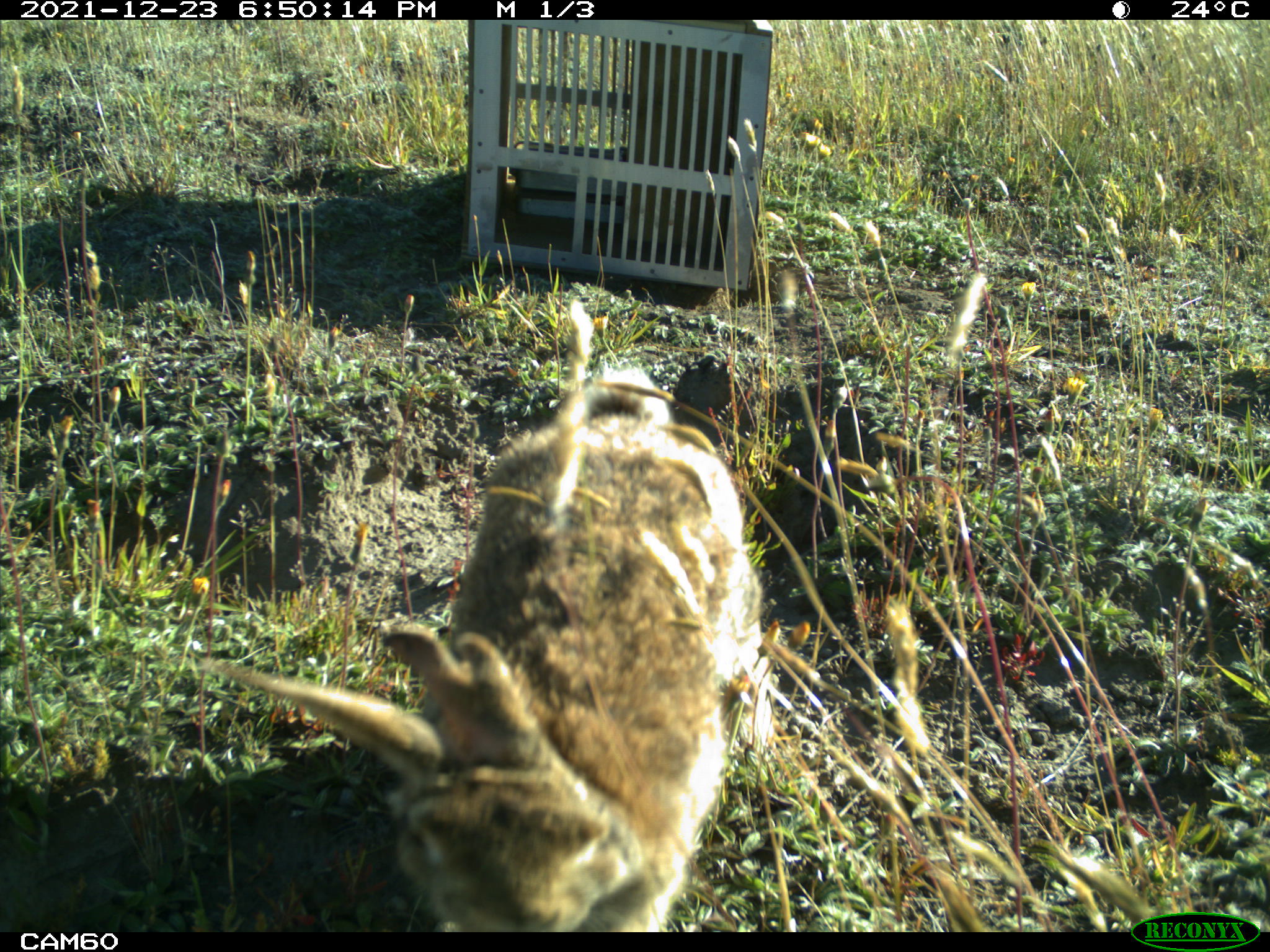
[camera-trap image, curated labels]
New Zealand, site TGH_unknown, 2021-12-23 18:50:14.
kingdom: Animalia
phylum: Chordata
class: Mammalia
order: Lagomorpha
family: Leporidae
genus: Oryctolagus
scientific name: Oryctolagus cuniculus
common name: european rabbit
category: rabbit